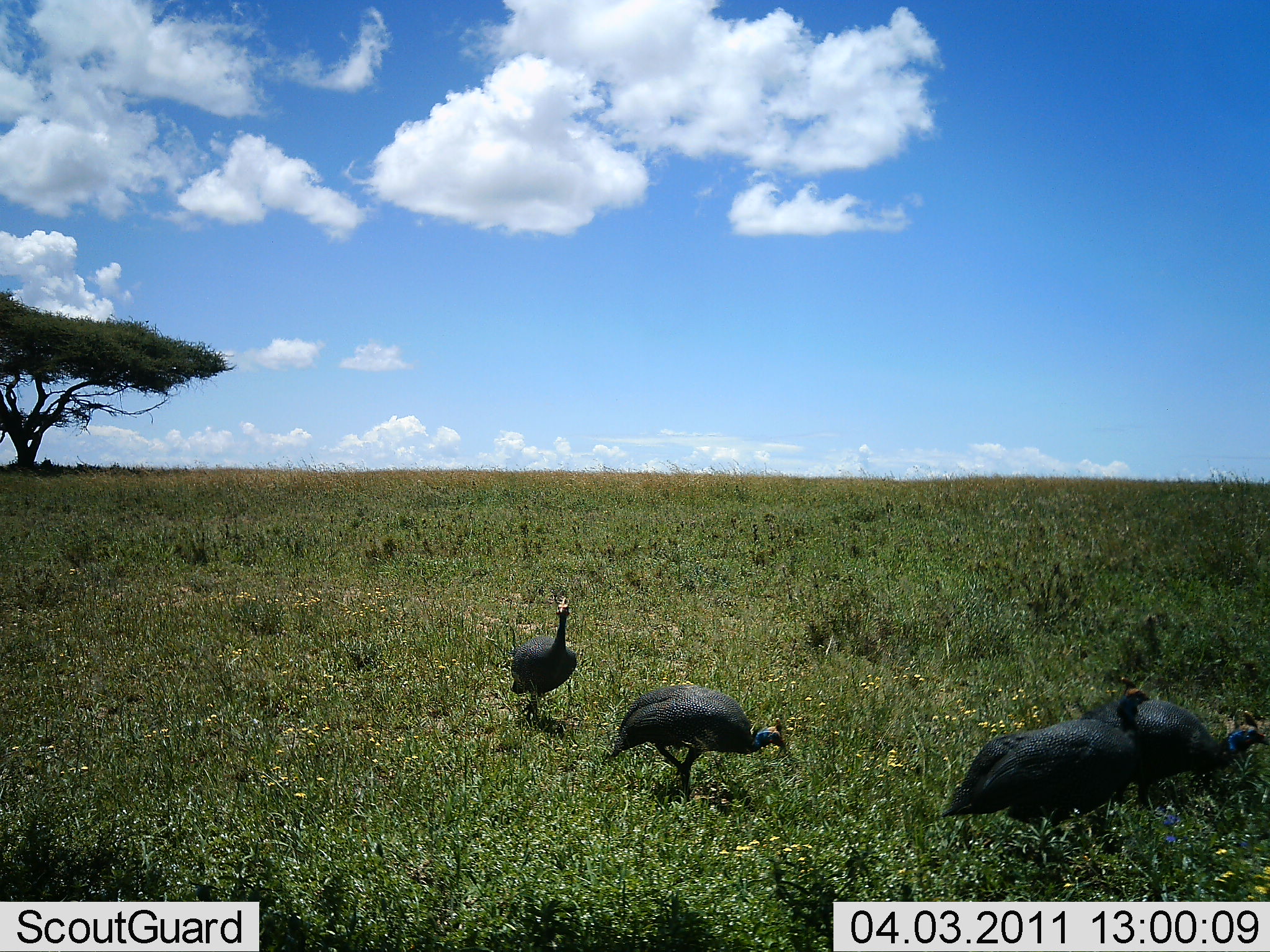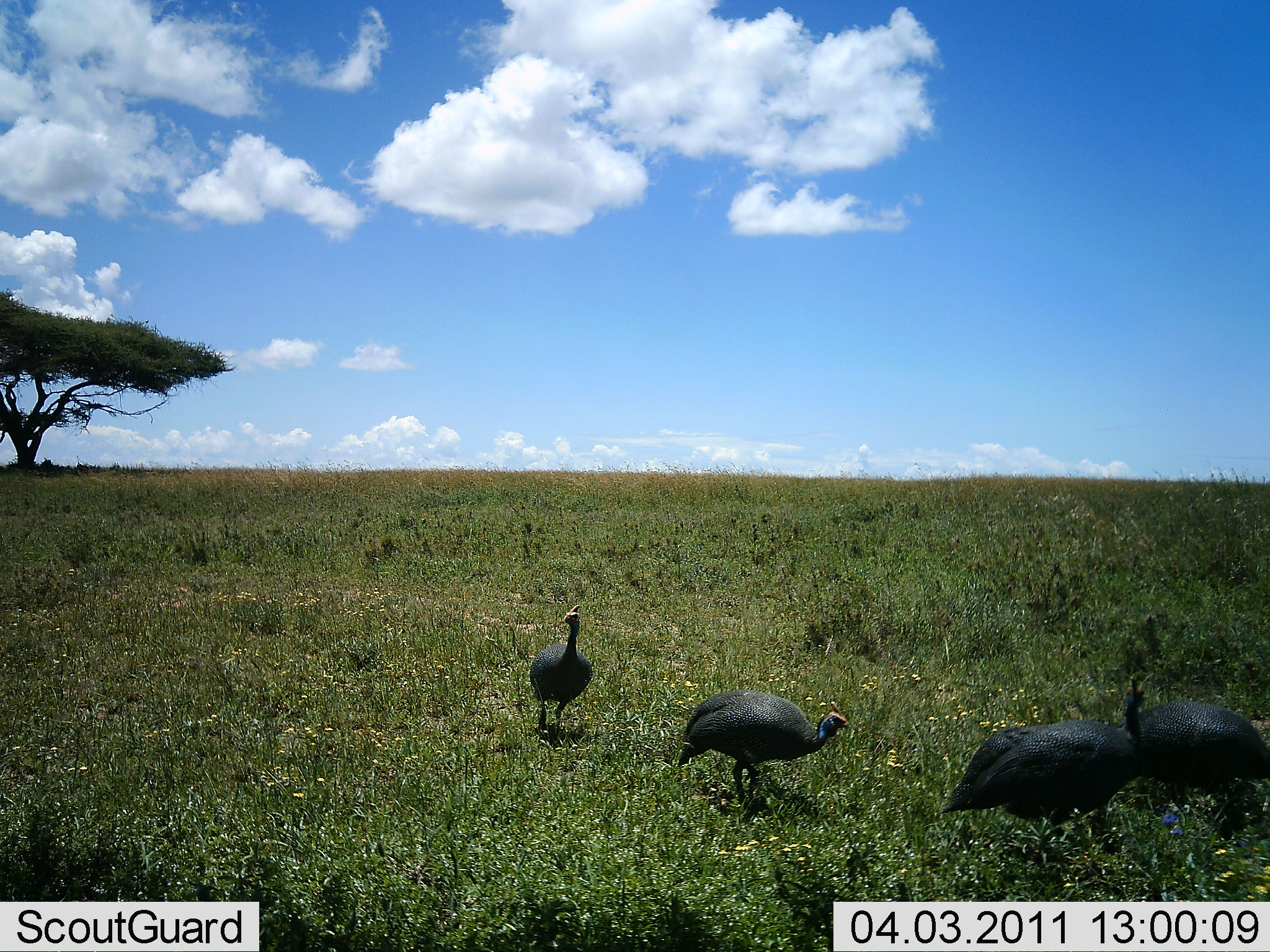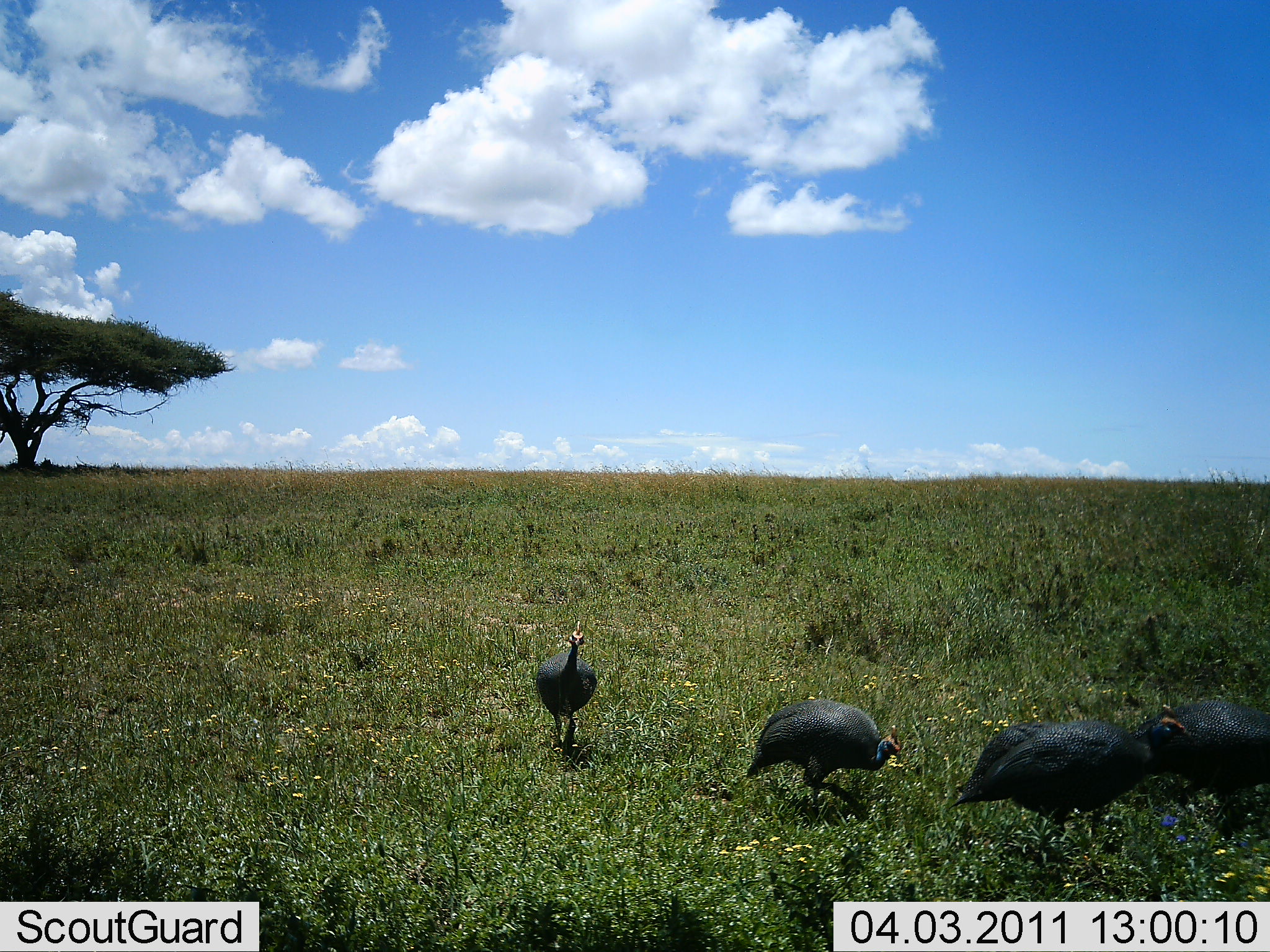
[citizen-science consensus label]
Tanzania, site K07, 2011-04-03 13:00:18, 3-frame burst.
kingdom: Animalia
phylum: Chordata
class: Aves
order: Galliformes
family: Numididae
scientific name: Numididae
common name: guinea fowl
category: guineafowl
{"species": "guineafowl (guinea fowl) (Numididae)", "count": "4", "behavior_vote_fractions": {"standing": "10%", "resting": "0%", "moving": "80%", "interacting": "10%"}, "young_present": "0%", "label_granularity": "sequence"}